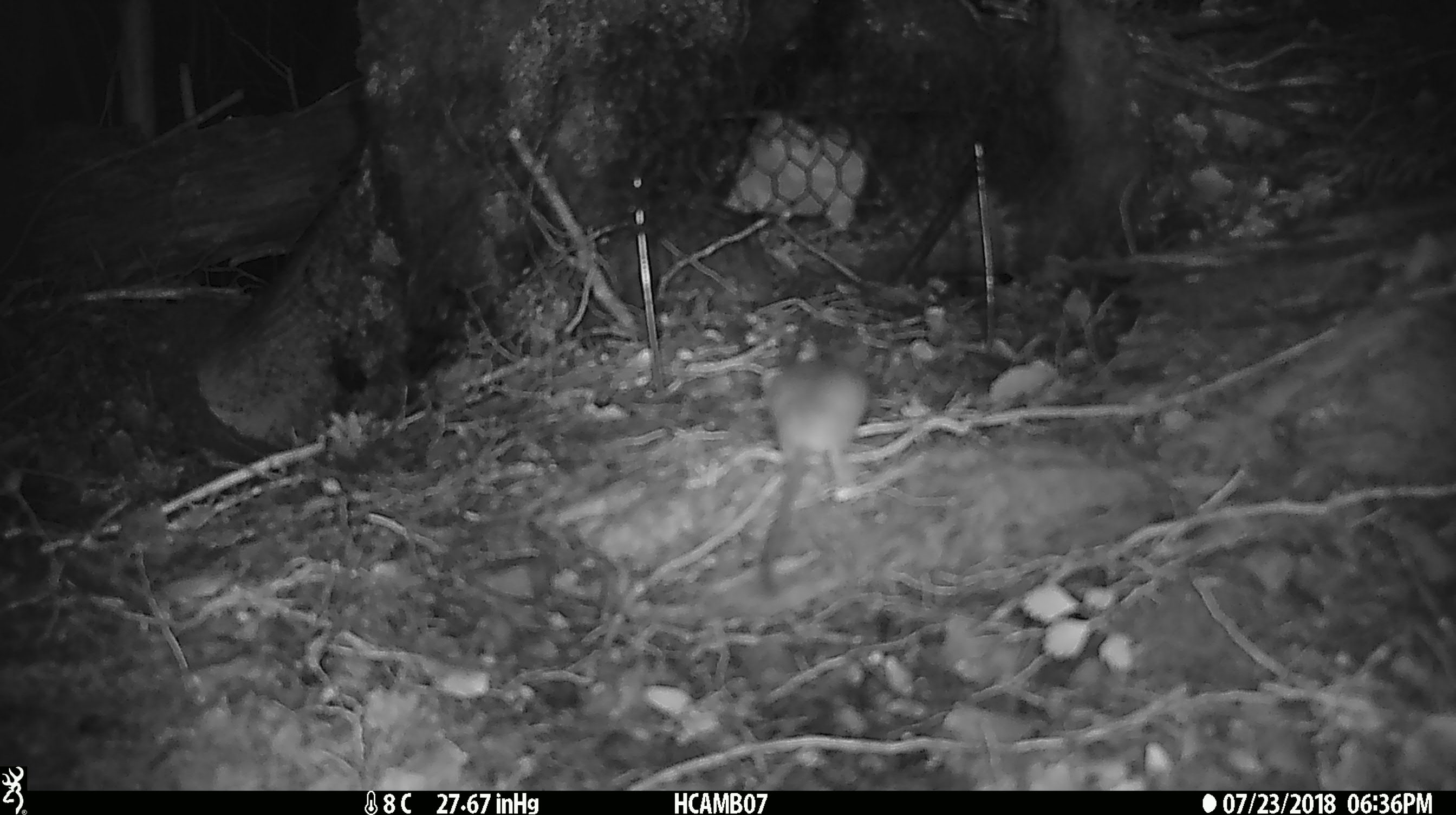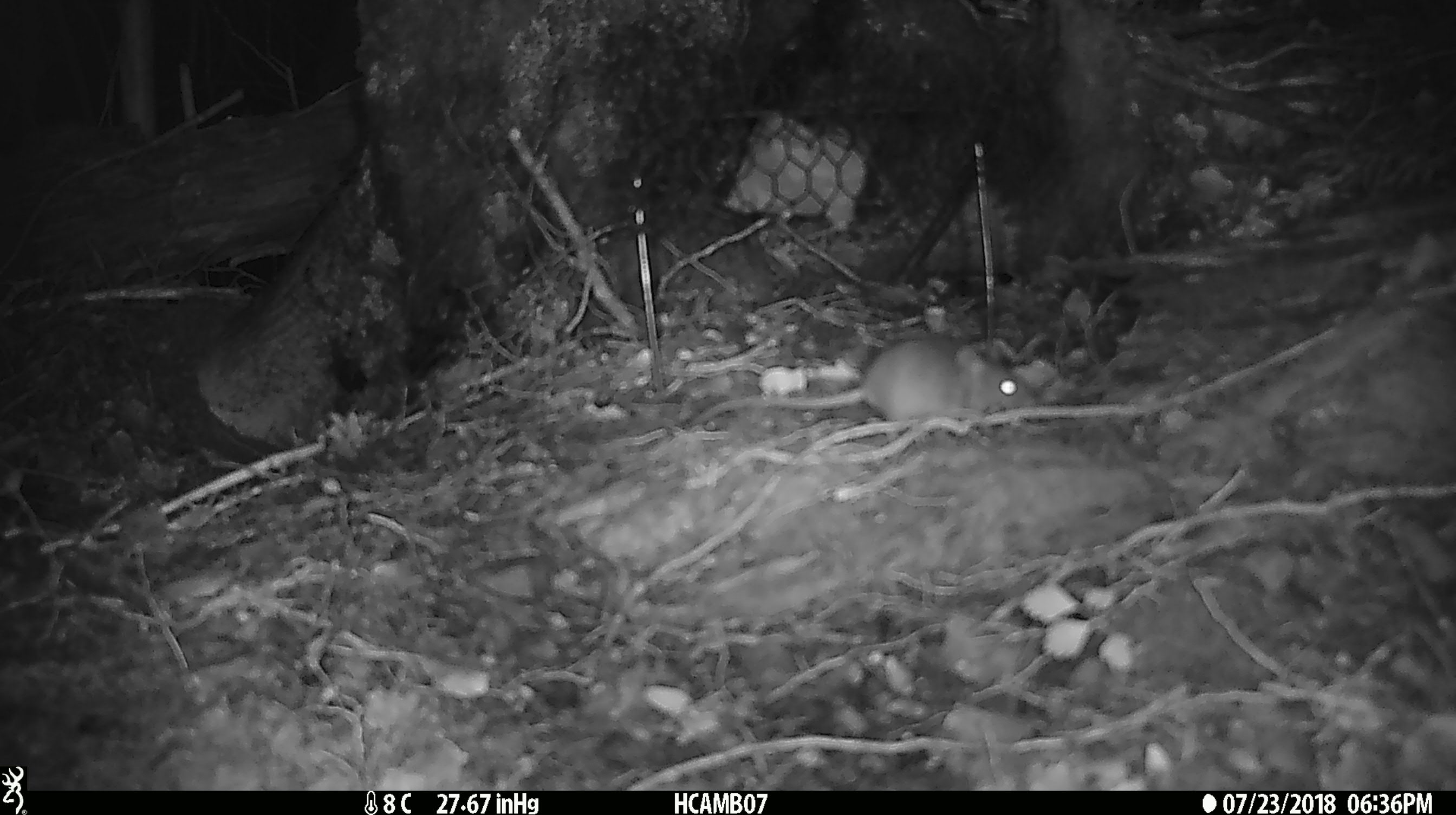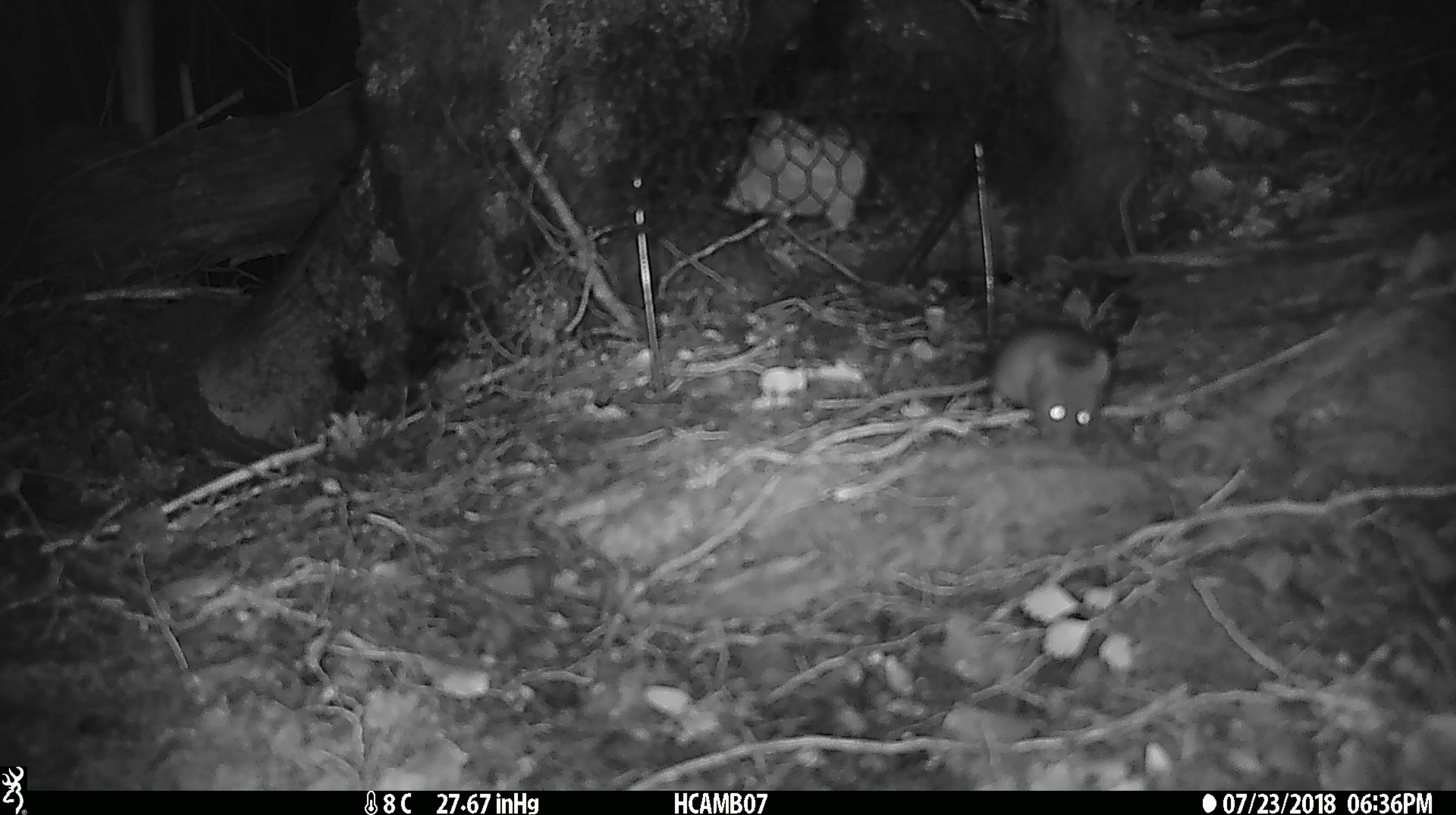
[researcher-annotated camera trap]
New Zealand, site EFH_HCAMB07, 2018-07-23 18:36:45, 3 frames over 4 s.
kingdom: Animalia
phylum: Chordata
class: Mammalia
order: Rodentia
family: Muridae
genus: Mus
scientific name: Mus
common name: mouse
Mouse (Mus).